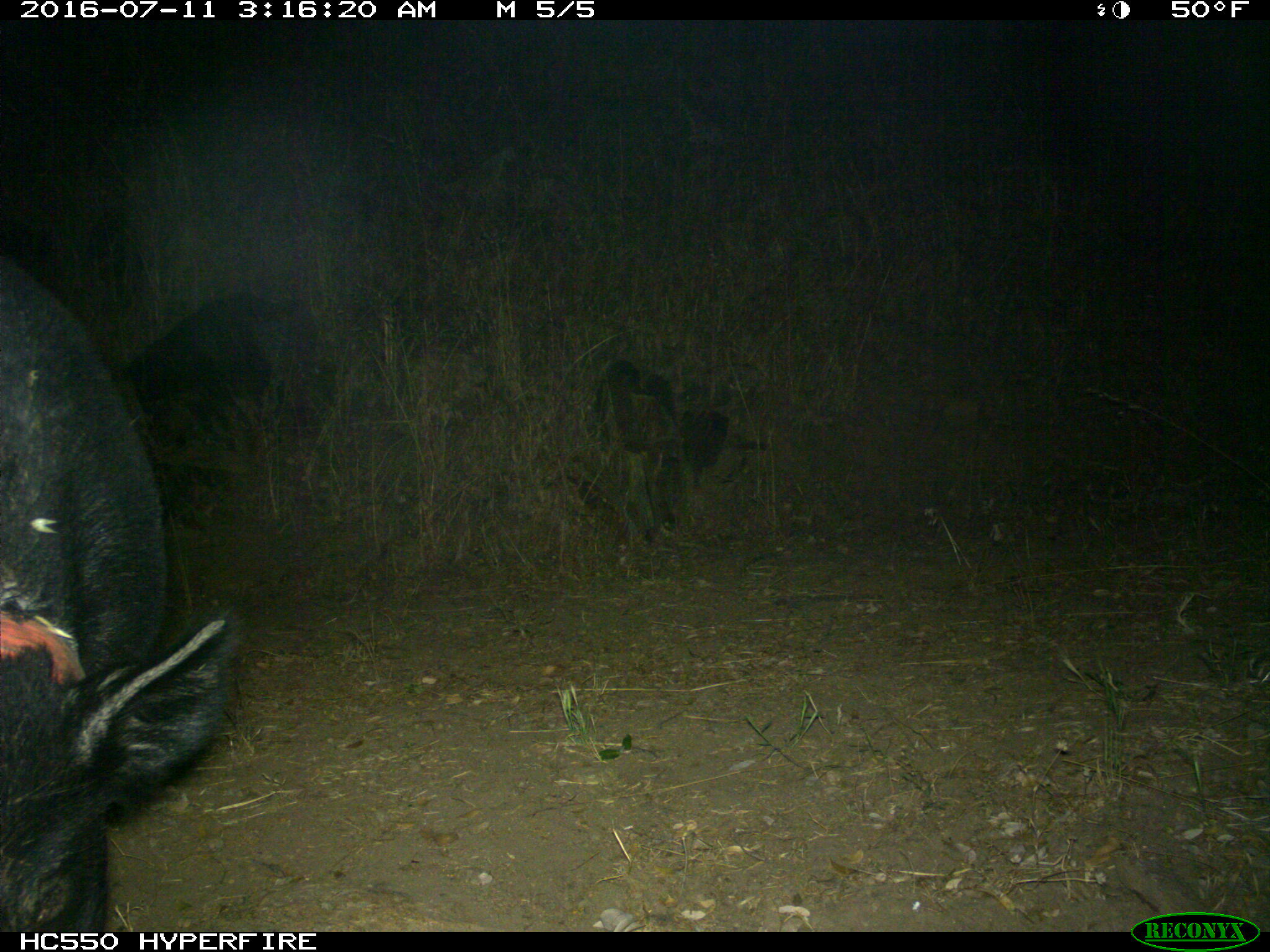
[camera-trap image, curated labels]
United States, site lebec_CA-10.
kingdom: Animalia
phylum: Chordata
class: Mammalia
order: Artiodactyla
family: Suidae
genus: Sus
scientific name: Sus scrofa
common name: wild boar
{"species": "Sus scrofa (wild boar)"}